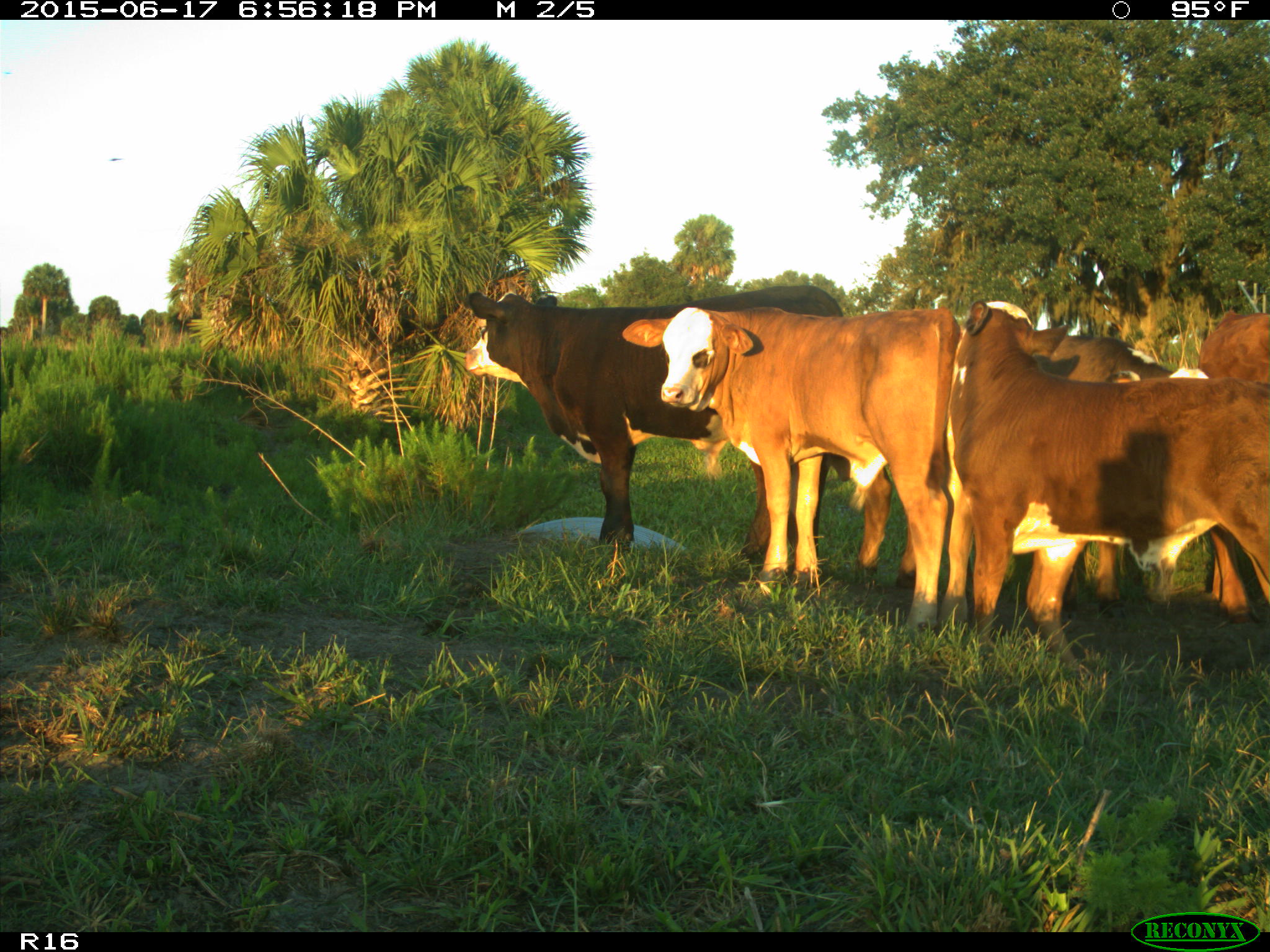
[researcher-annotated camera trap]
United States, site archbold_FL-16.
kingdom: Animalia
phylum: Chordata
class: Mammalia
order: Artiodactyla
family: Bovidae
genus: Bos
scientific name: Bos taurus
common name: domestic cow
Bos taurus (domestic cow).